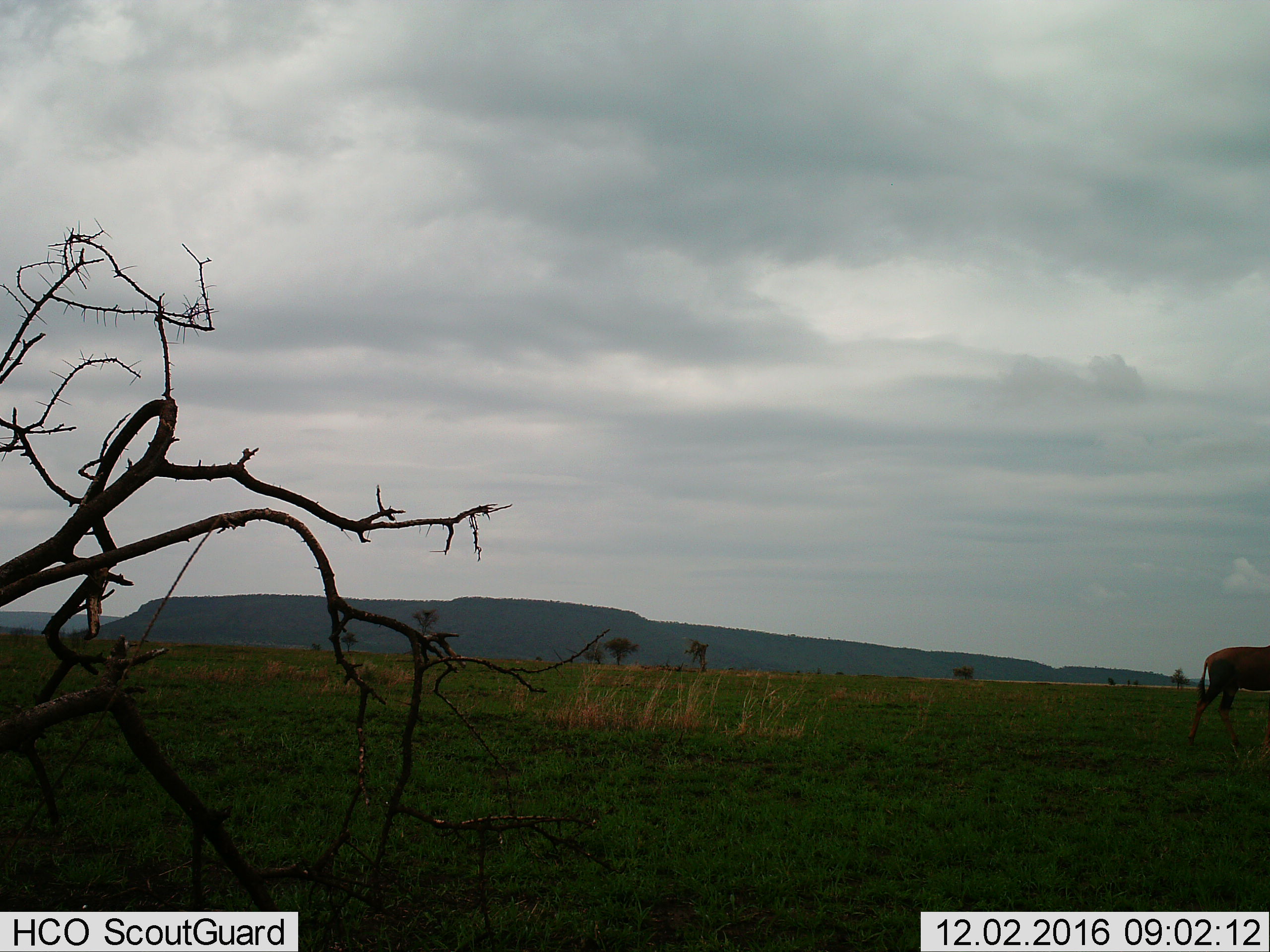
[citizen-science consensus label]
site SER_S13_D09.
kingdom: Animalia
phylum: Chordata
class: Mammalia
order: Artiodactyla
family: Bovidae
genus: Damaliscus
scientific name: Damaliscus lunatus jimela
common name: topi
Topi (Damaliscus lunatus jimela), count 1. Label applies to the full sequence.